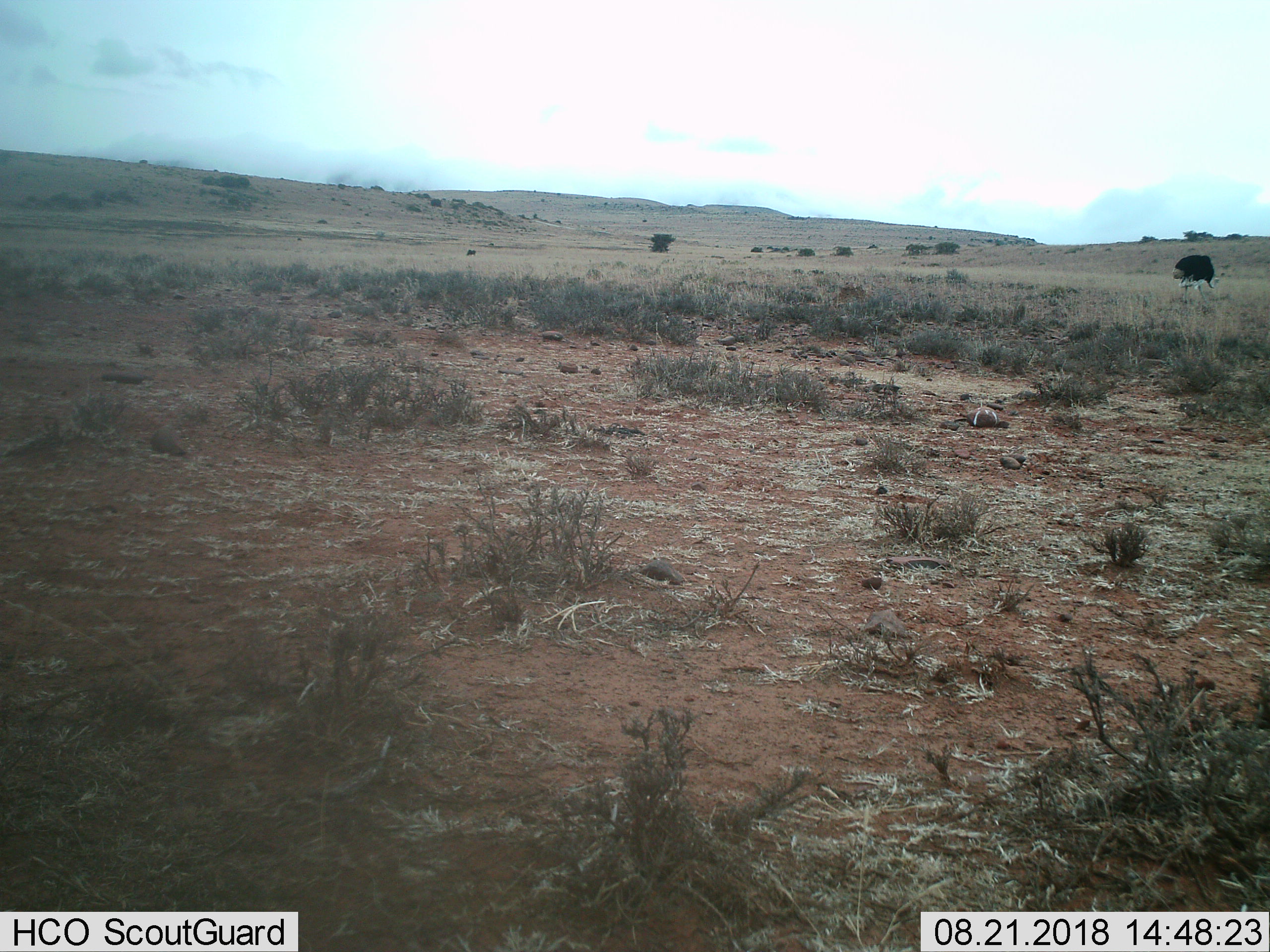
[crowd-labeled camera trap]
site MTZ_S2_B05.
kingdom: Animalia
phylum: Chordata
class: Aves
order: Struthioniformes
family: Struthionidae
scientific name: Struthionidae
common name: ostrich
Ostrich (Struthionidae), count 1. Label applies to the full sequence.